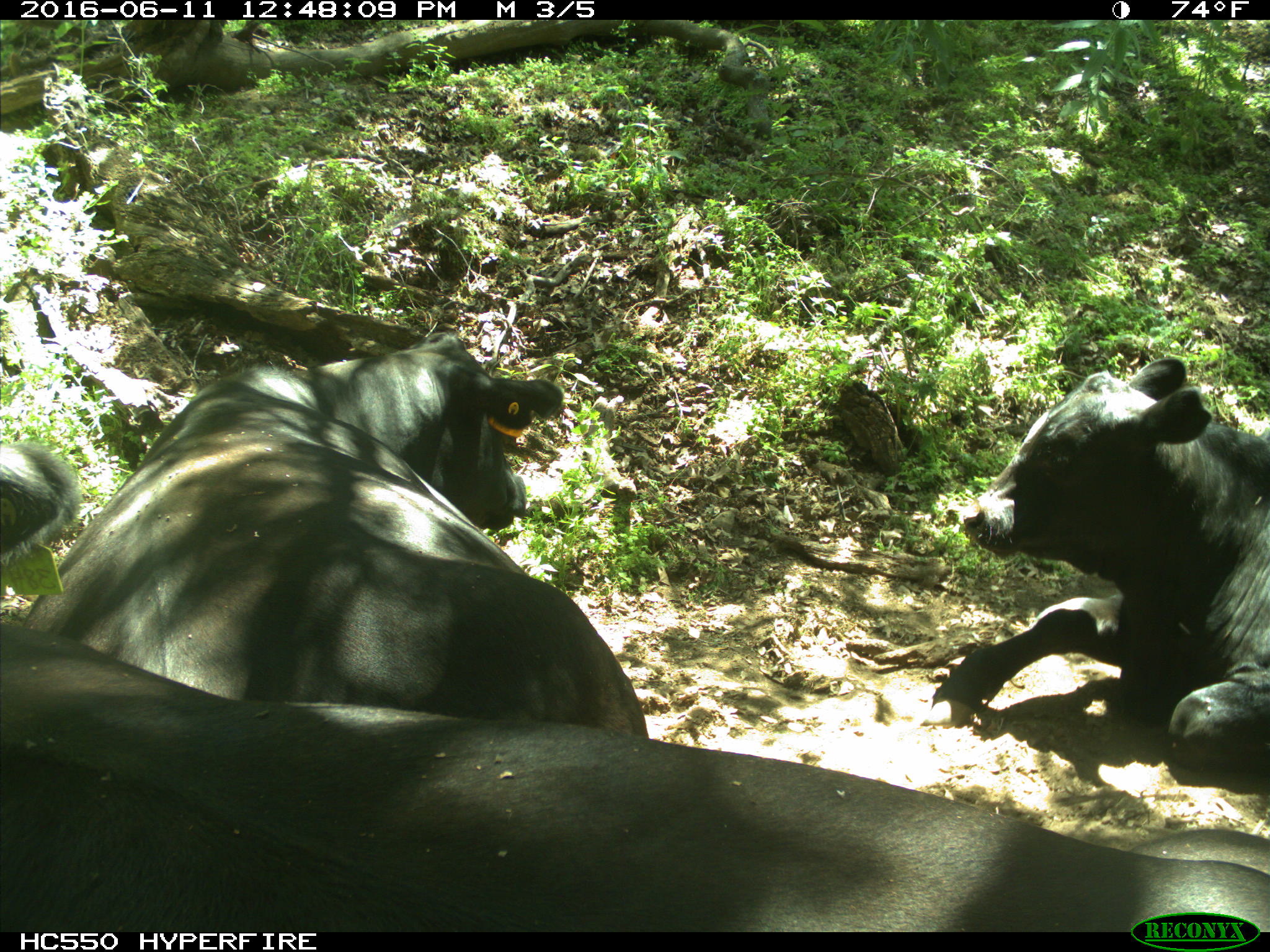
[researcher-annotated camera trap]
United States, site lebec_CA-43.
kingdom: Animalia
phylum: Chordata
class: Mammalia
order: Artiodactyla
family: Bovidae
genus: Bos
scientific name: Bos taurus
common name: domestic cow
Bos taurus (domestic cow).